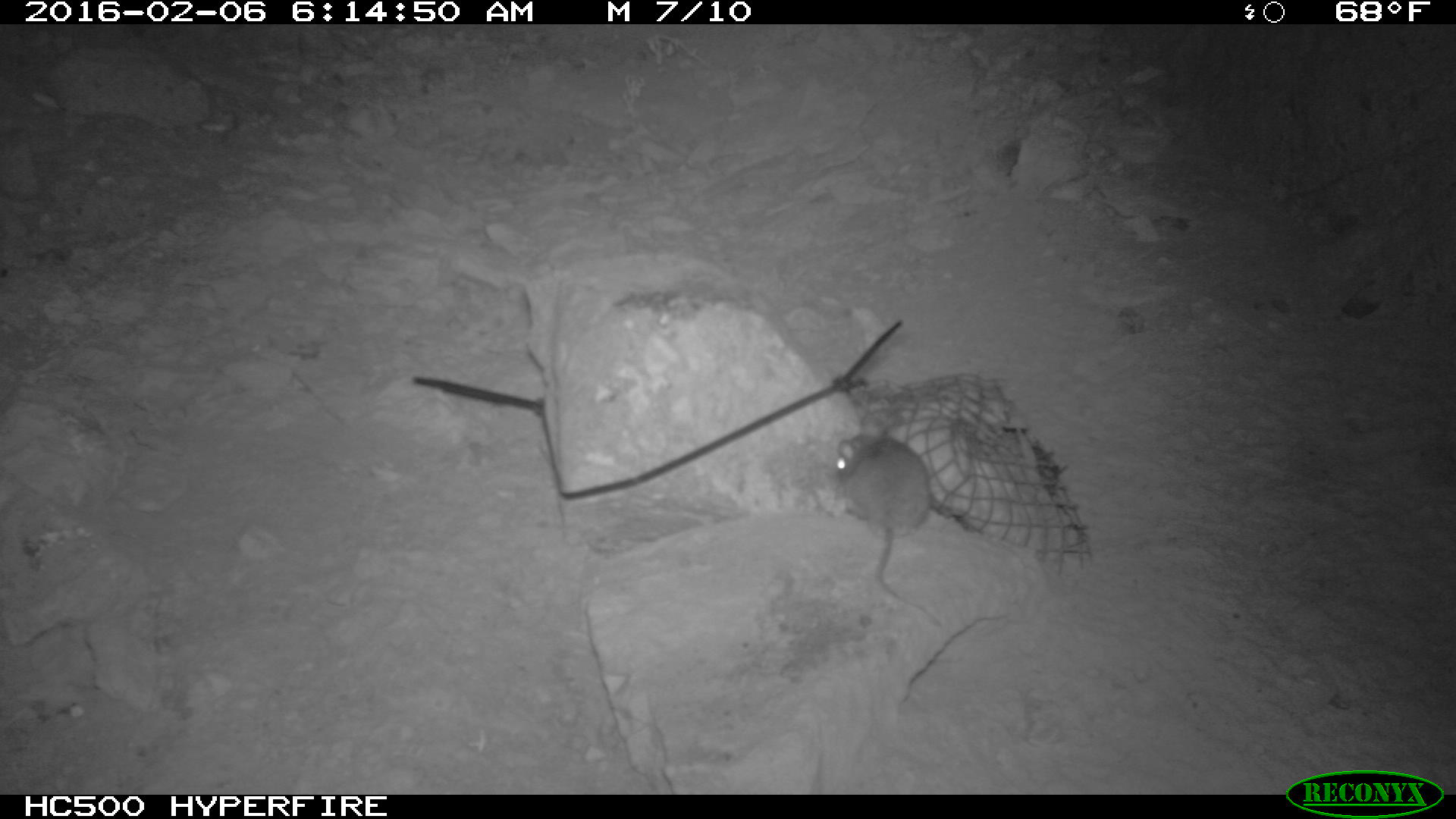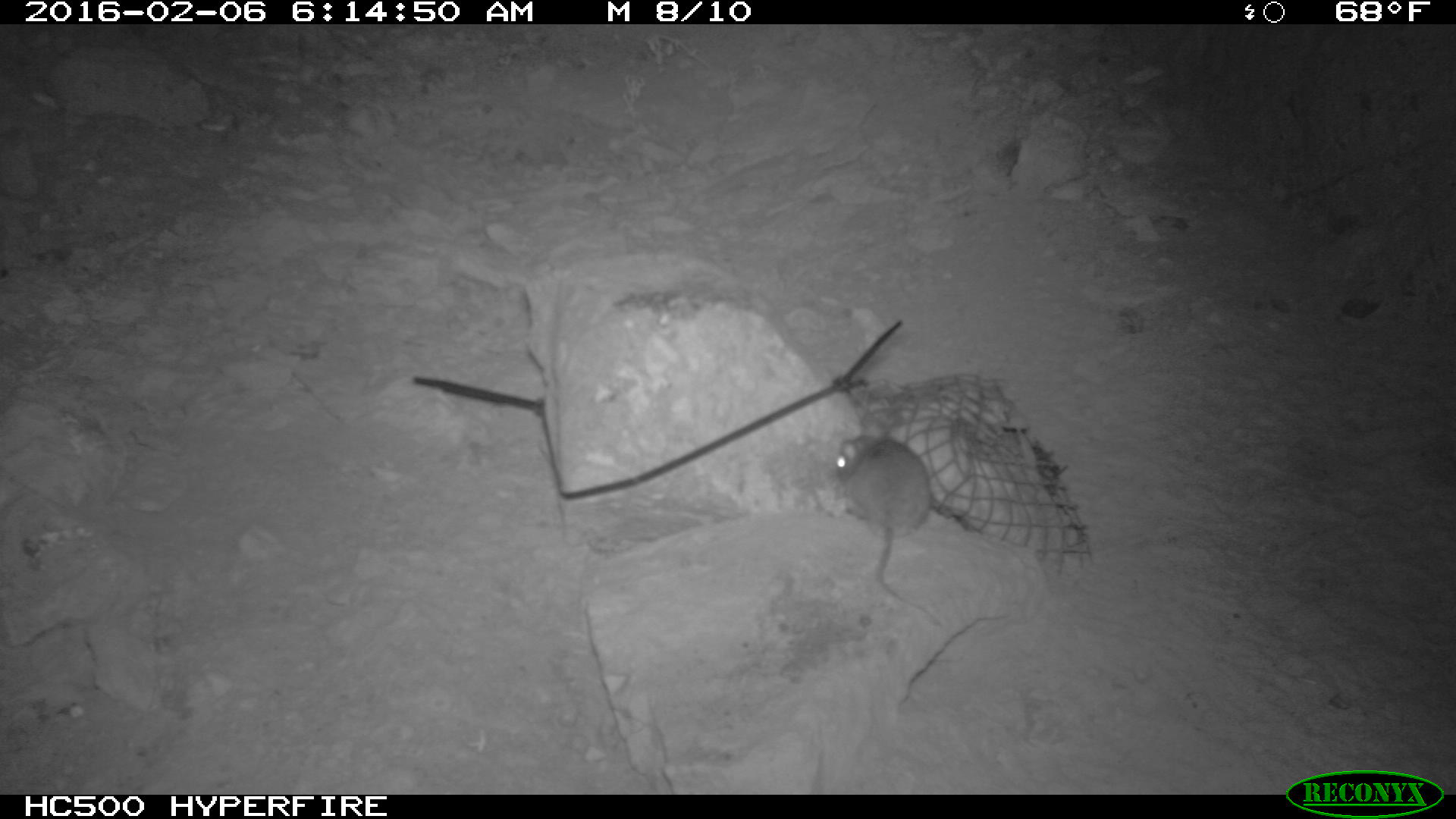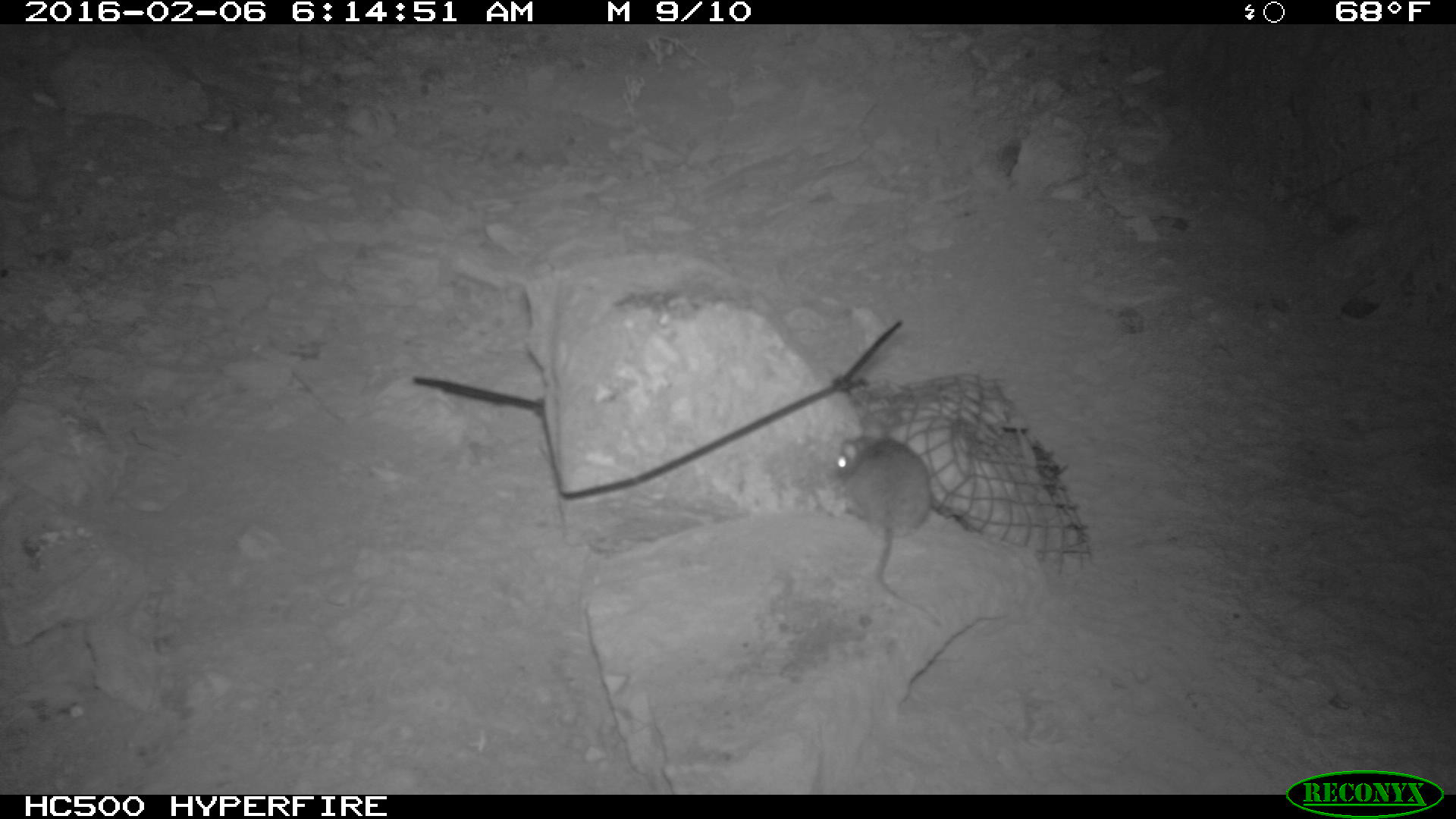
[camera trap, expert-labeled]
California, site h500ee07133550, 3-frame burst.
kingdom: Animalia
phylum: Chordata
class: Mammalia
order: Rodentia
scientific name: Rodentia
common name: rodent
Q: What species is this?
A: Rodent (Rodentia).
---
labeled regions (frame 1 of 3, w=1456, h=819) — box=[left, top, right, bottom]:
rodent: box=[832, 429, 947, 629]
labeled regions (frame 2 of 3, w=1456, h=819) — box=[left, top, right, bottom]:
rodent: box=[836, 434, 933, 601]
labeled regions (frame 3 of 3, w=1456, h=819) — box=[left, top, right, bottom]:
rodent: box=[834, 431, 940, 626]